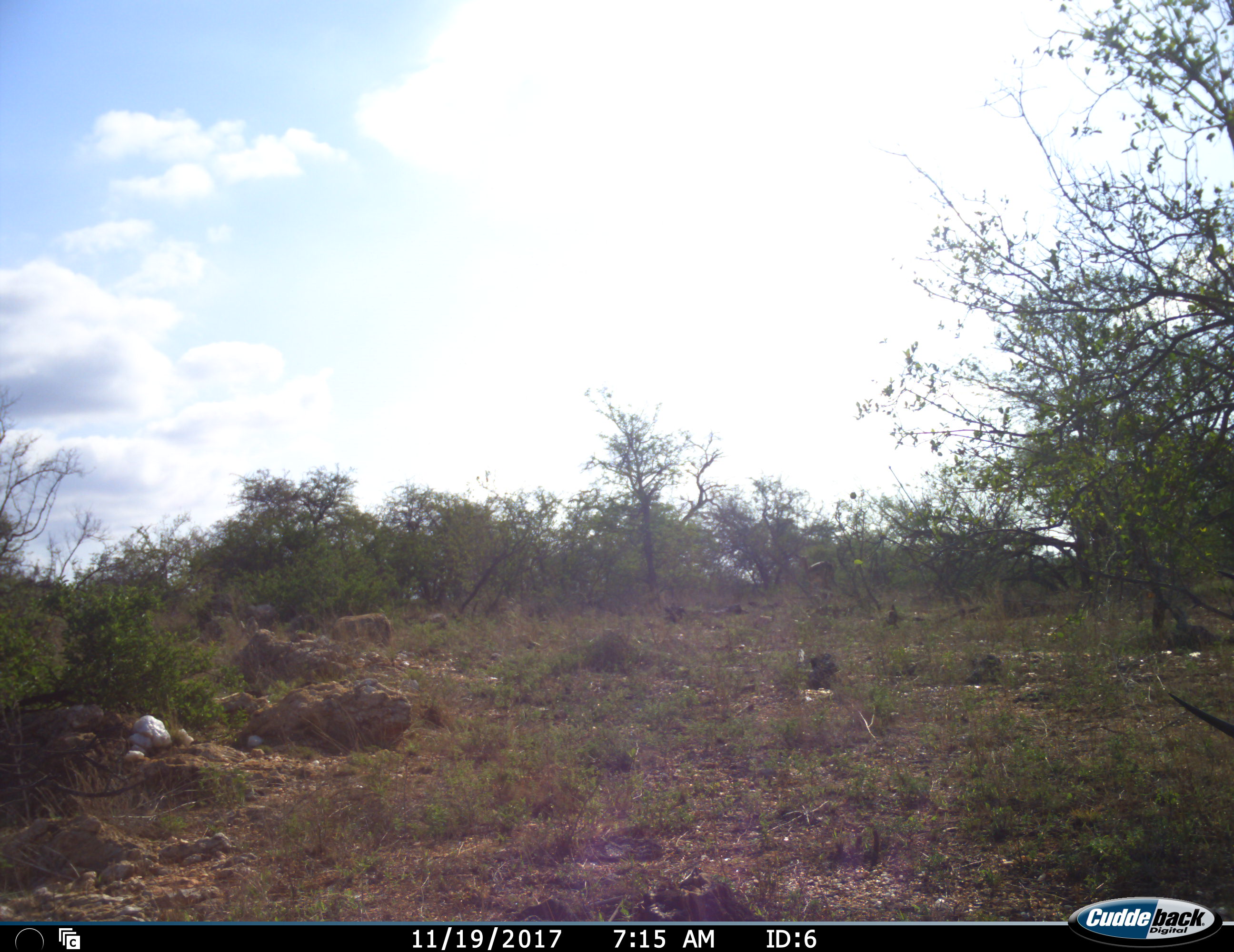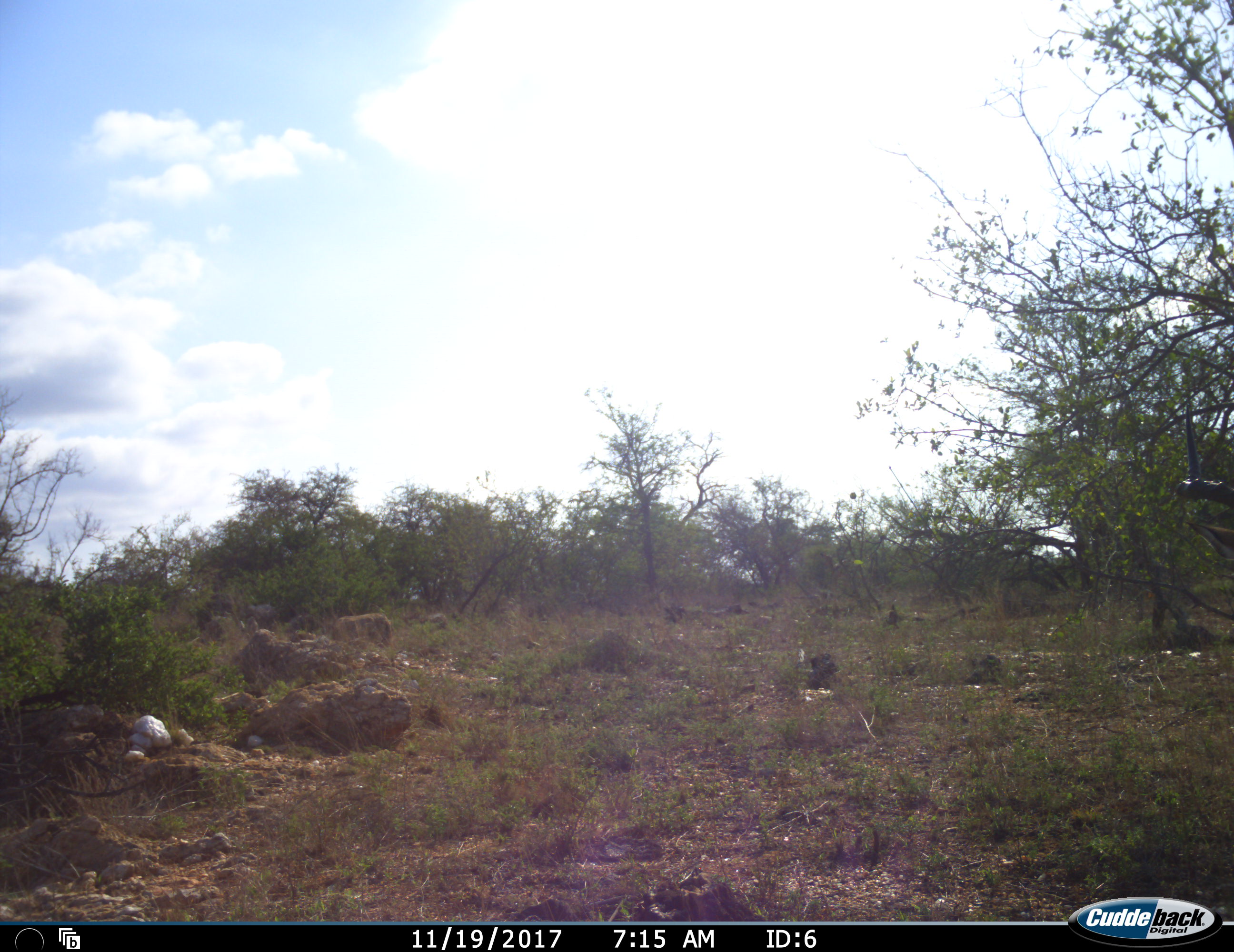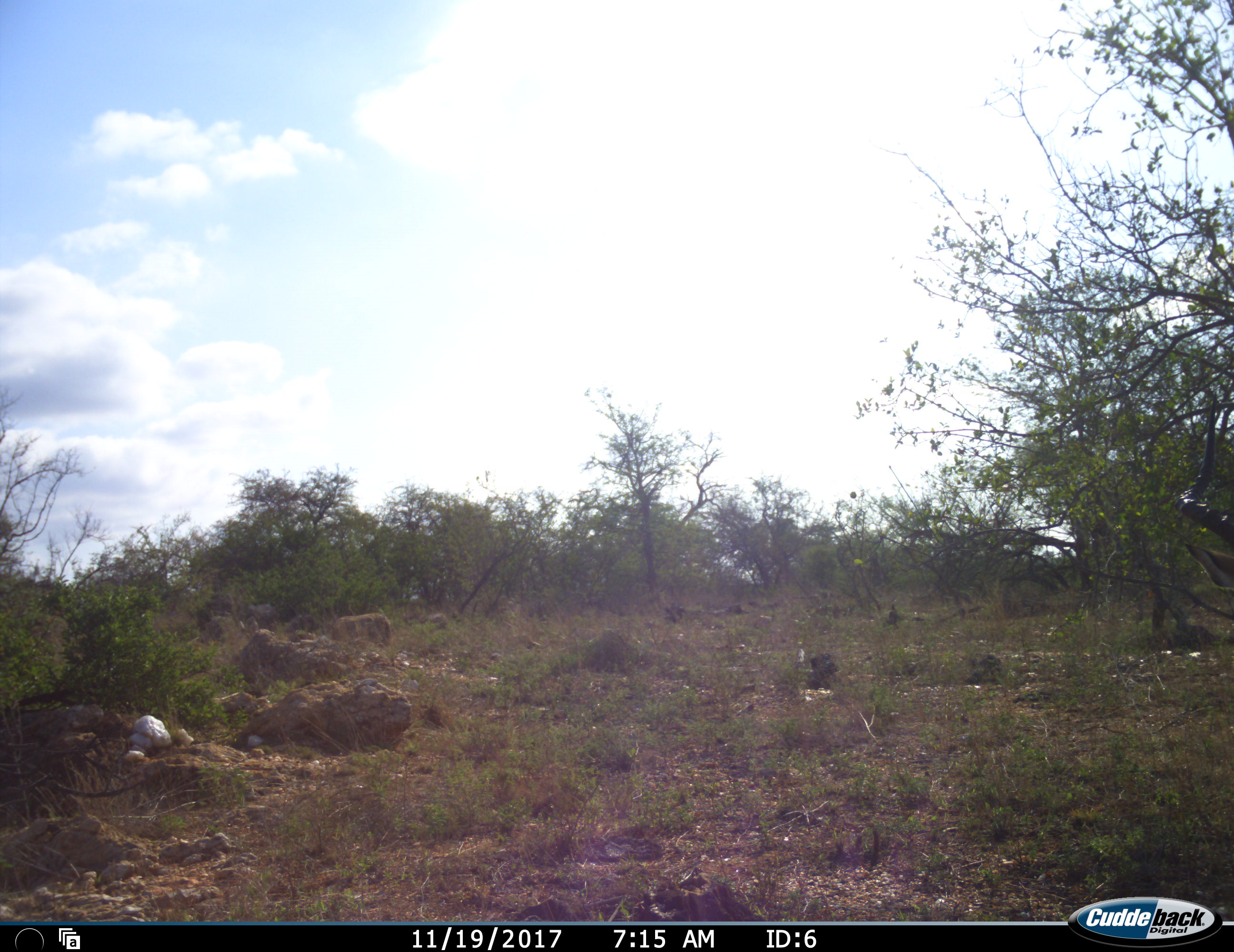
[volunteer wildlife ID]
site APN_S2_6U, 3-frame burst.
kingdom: Animalia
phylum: Chordata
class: Mammalia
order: Artiodactyla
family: Bovidae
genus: Aepyceros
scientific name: Aepyceros melampus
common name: impala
Impala (Aepyceros melampus), count 1. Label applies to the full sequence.